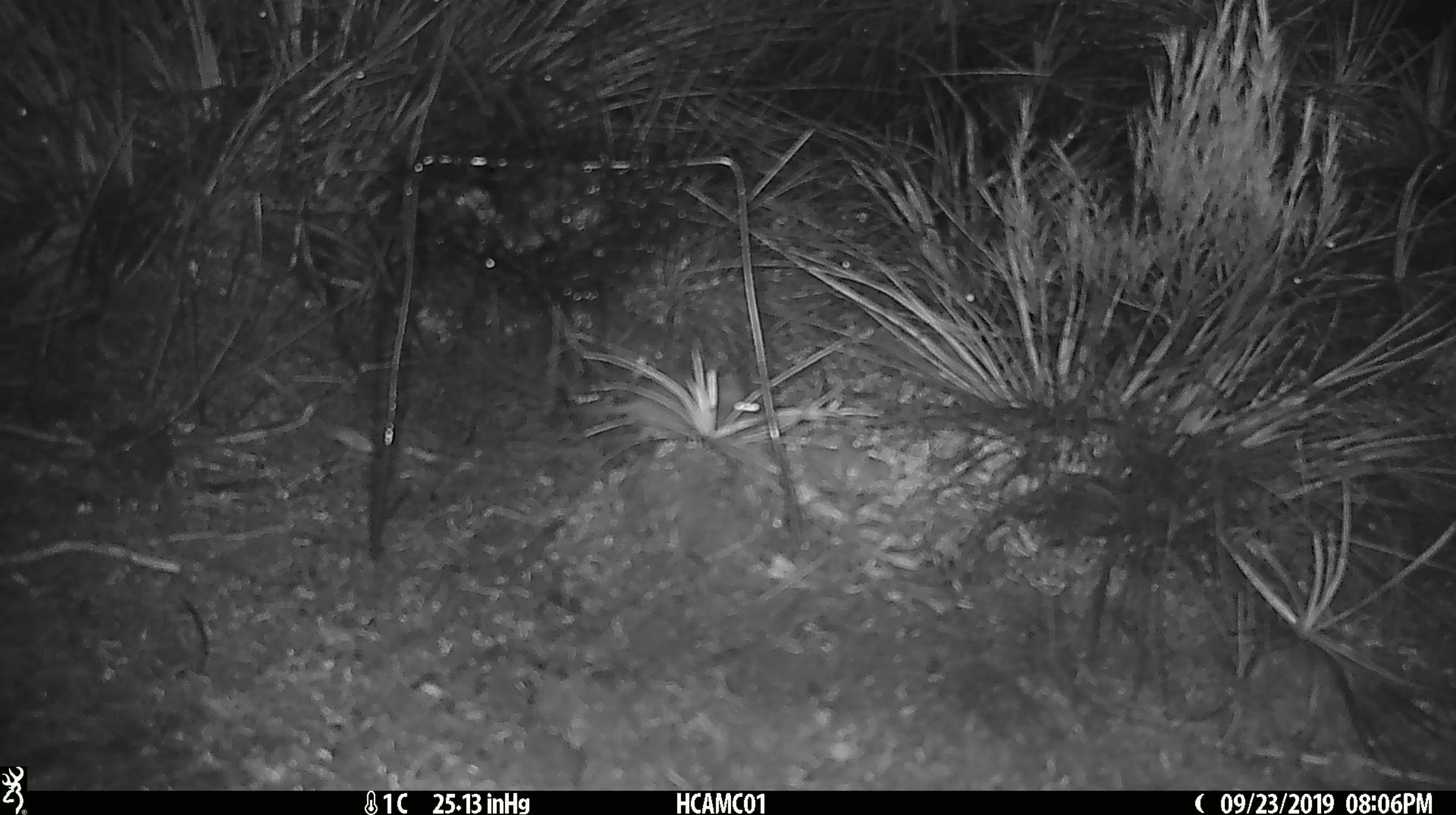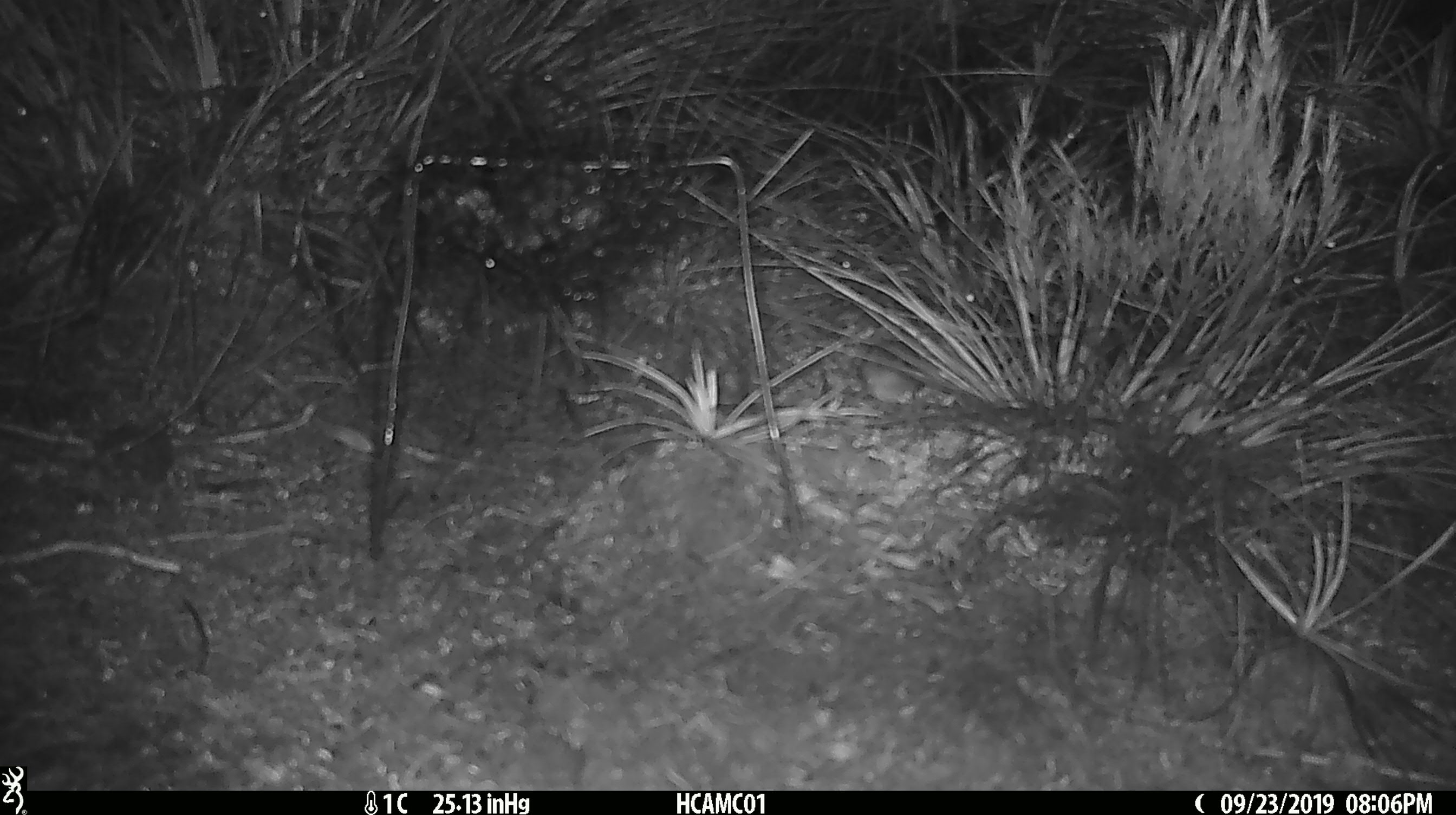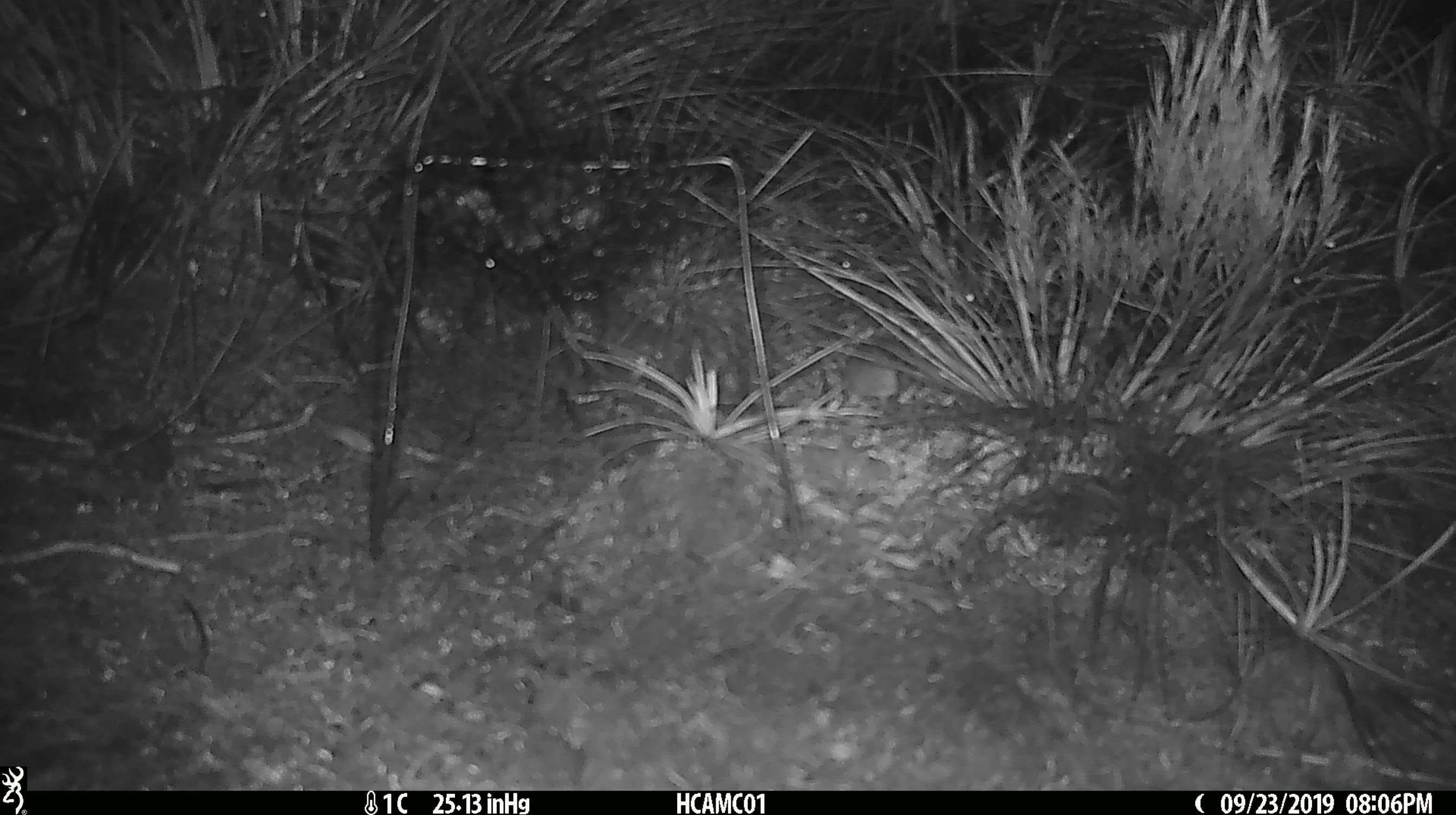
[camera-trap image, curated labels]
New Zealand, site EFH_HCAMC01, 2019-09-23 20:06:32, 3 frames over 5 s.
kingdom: Animalia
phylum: Chordata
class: Mammalia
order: Rodentia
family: Muridae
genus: Mus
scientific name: Mus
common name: mouse